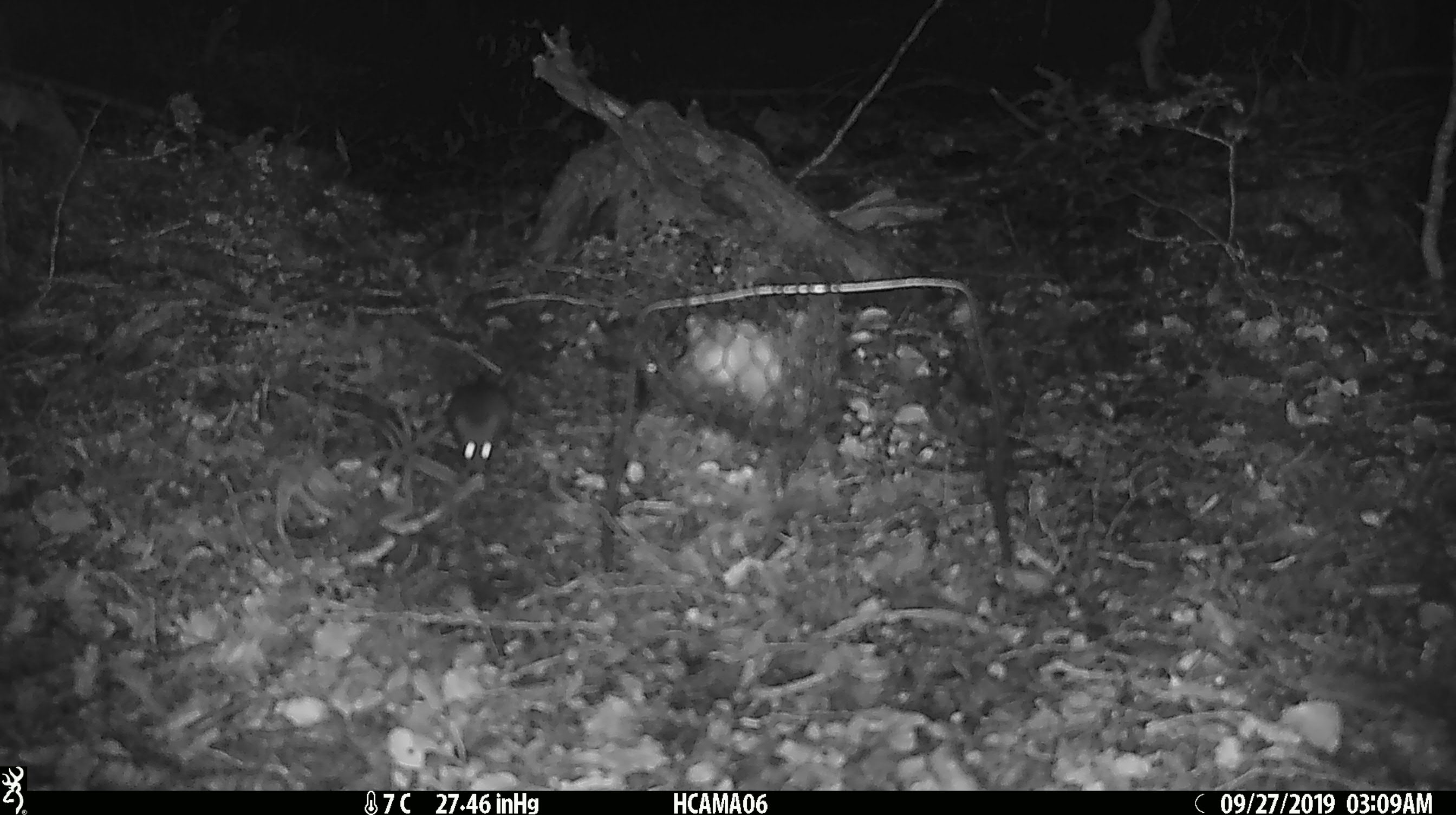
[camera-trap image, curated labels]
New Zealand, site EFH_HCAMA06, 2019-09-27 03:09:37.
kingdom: Animalia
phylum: Chordata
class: Mammalia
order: Rodentia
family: Muridae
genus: Mus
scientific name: Mus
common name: mouse